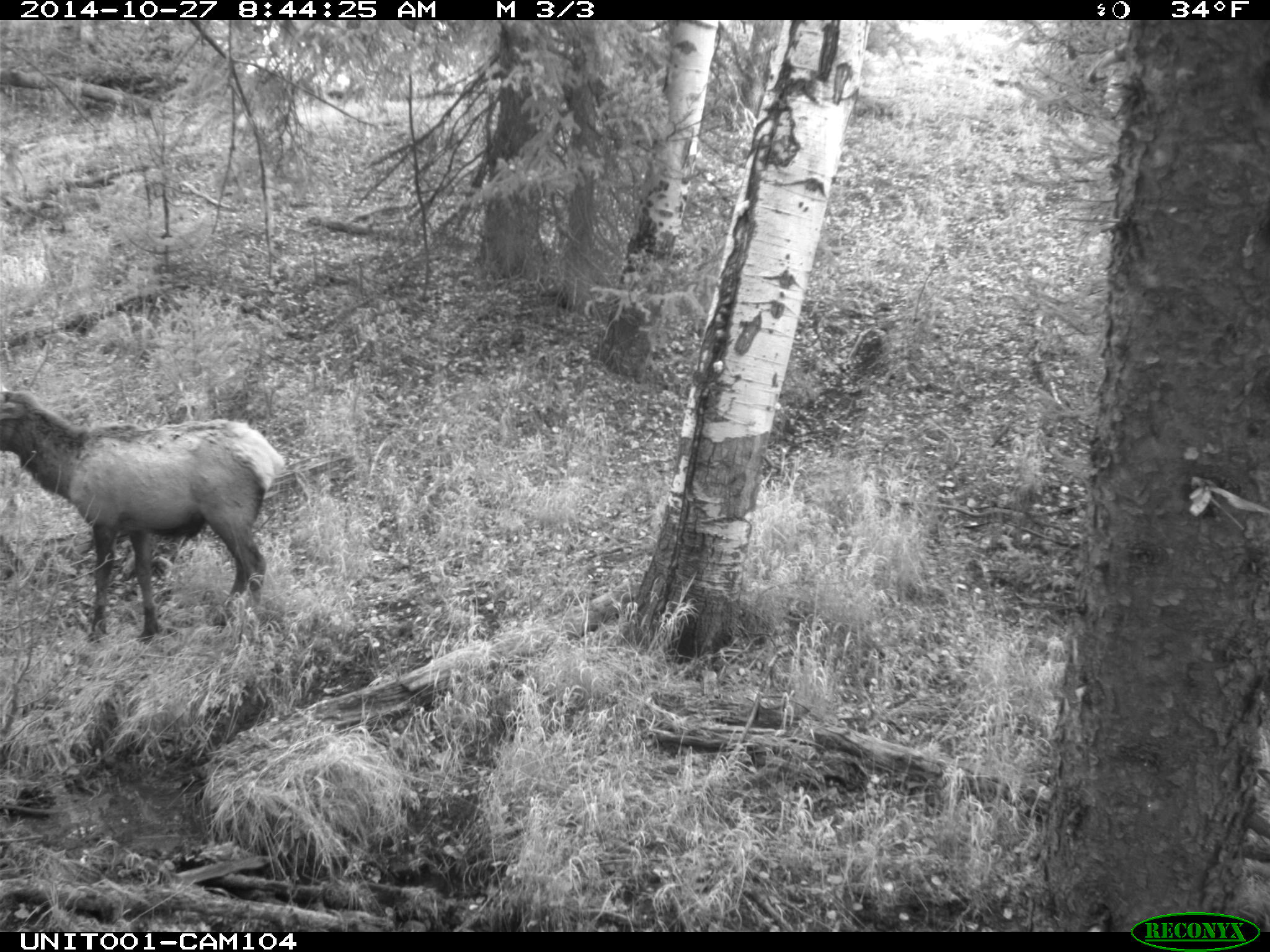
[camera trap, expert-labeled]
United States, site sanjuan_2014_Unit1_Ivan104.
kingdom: Animalia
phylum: Chordata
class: Mammalia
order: Artiodactyla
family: Cervidae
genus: Cervus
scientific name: Cervus elaphus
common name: red deer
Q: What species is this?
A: Cervus elaphus (red deer).